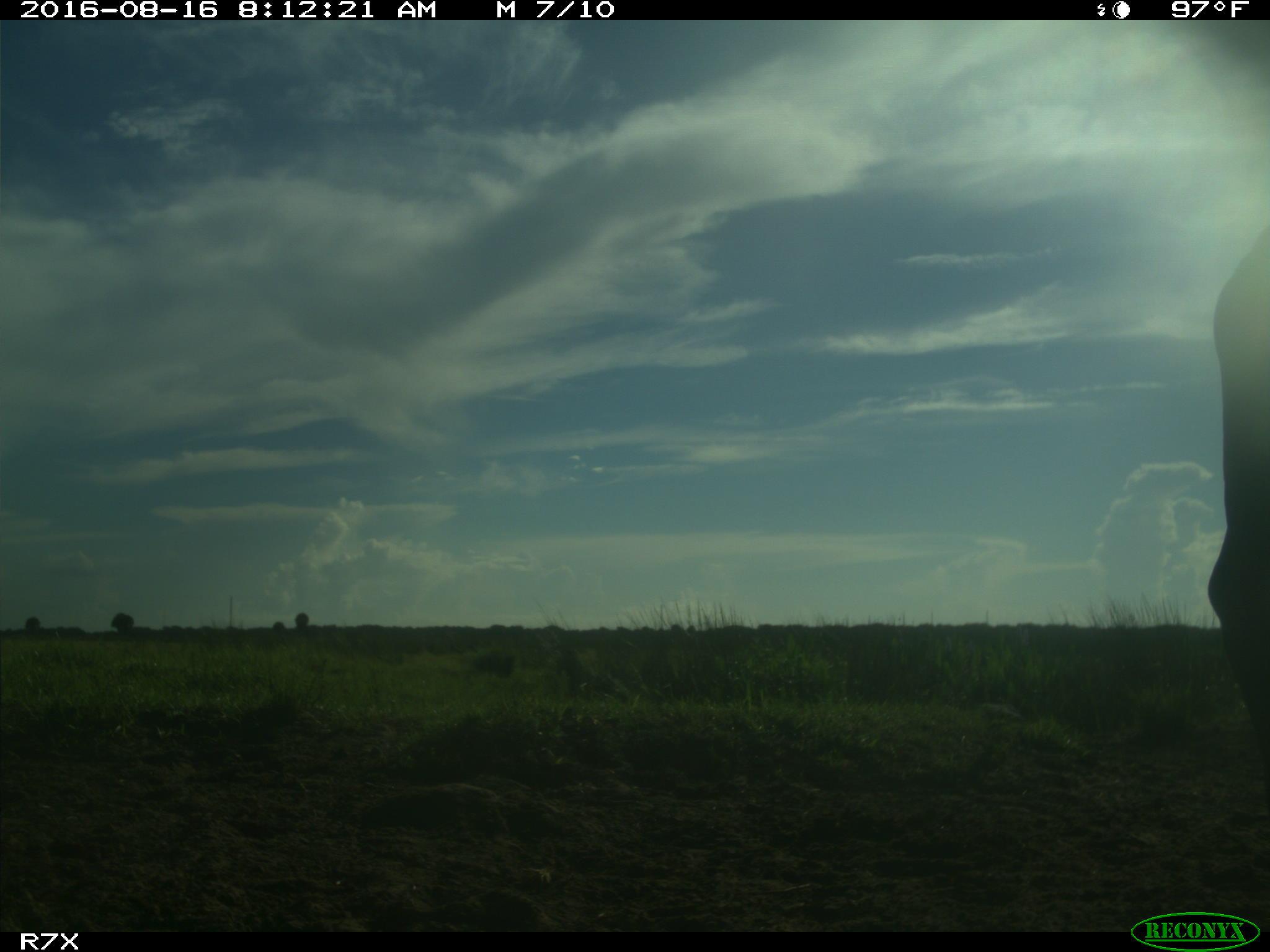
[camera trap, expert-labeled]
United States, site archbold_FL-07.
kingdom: Animalia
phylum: Chordata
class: Mammalia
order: Artiodactyla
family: Bovidae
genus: Bos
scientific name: Bos taurus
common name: domestic cow